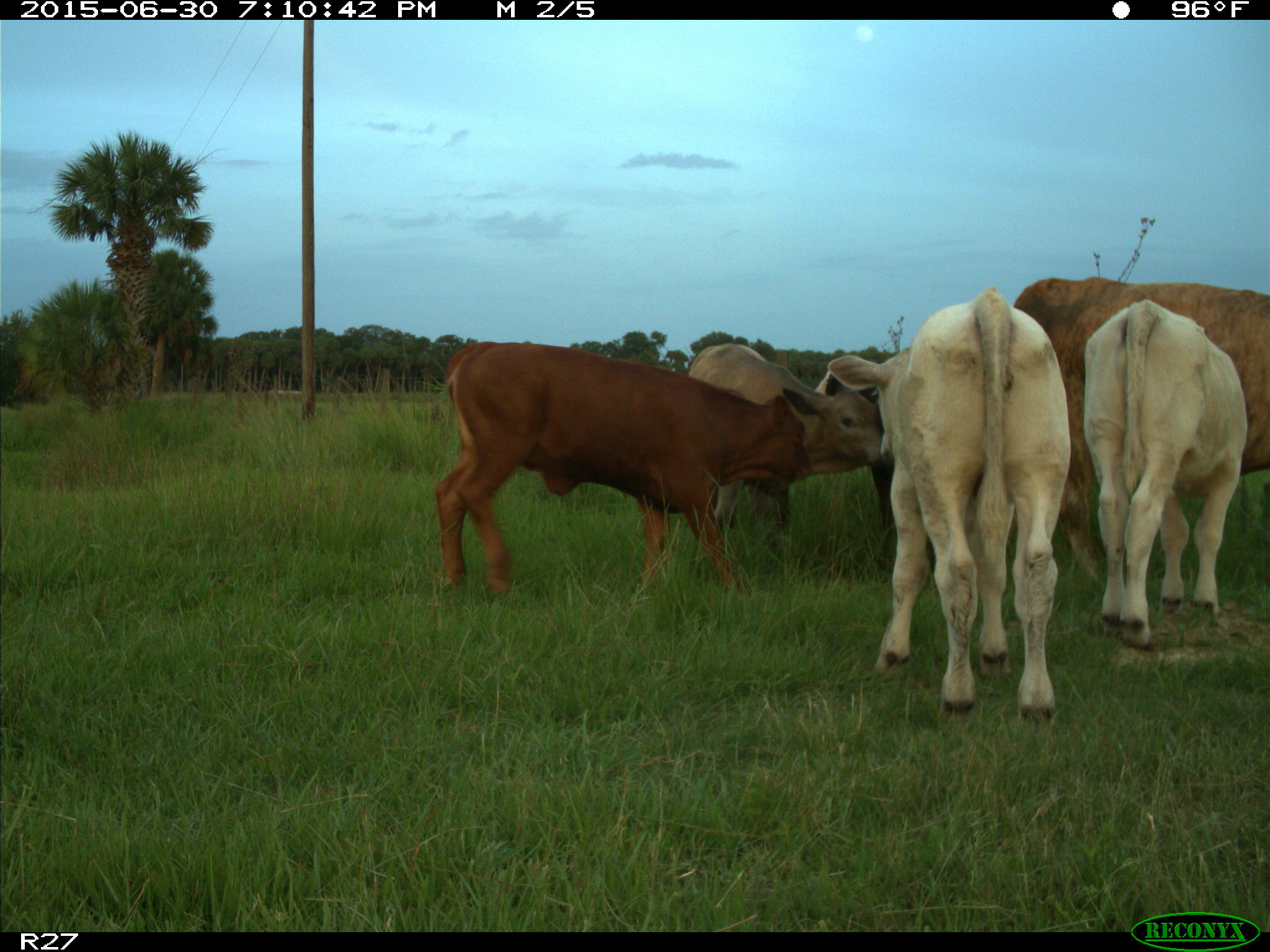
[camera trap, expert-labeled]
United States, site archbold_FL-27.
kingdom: Animalia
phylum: Chordata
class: Mammalia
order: Artiodactyla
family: Bovidae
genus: Bos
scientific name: Bos taurus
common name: domestic cow